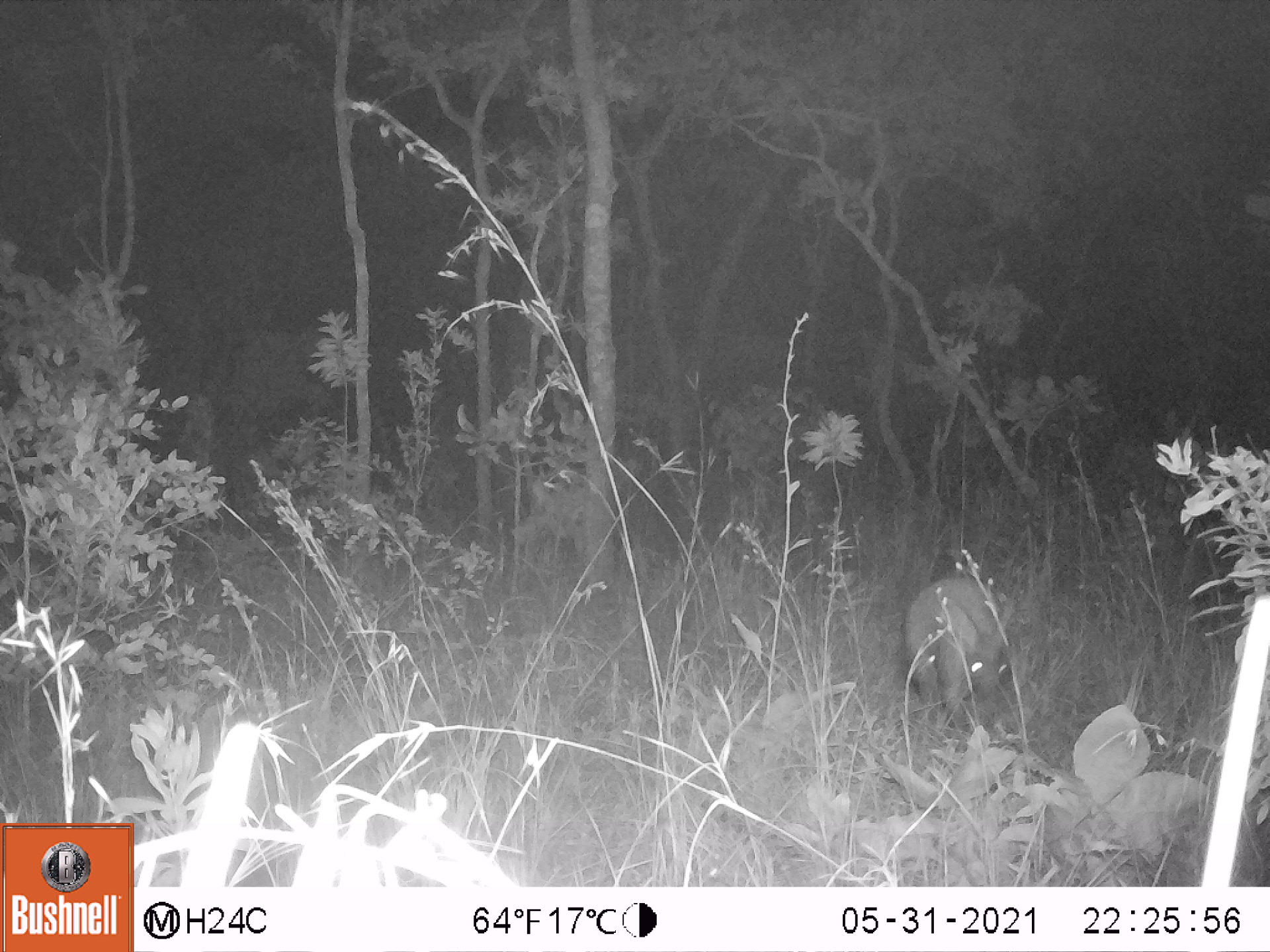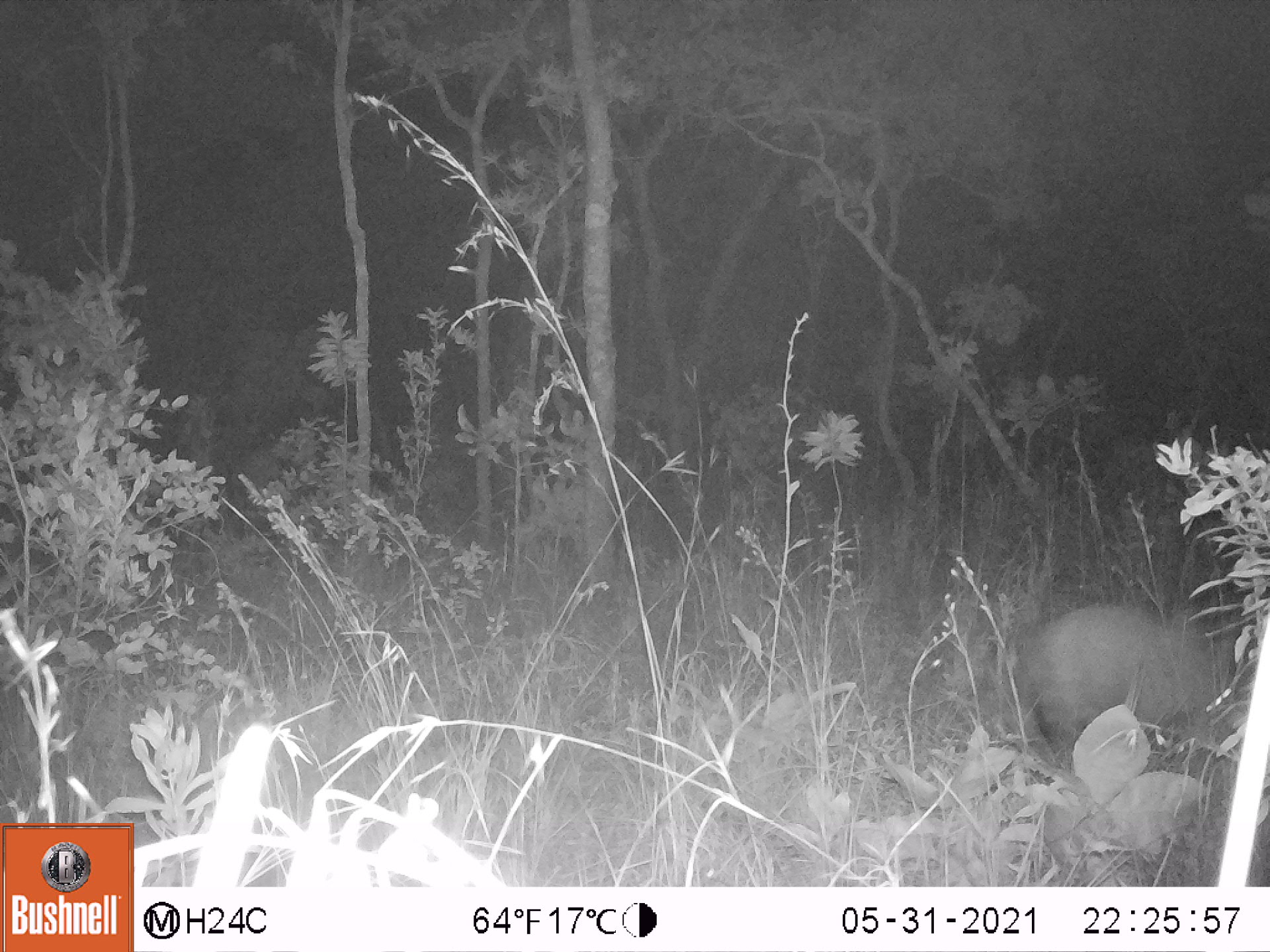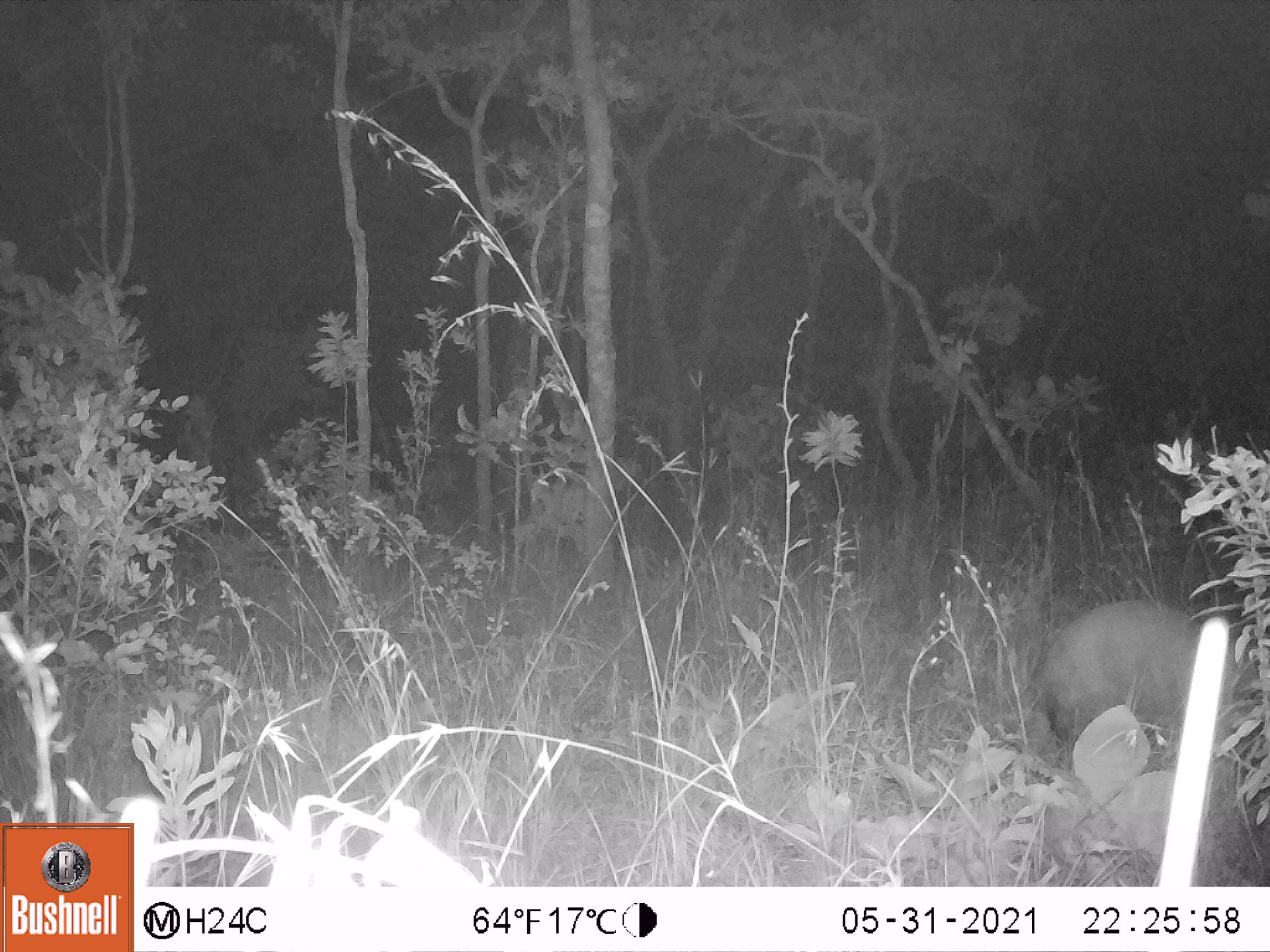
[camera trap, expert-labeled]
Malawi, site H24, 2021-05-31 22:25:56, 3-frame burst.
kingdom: Animalia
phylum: Chordata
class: Mammalia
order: Tubulidentata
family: Orycteropodidae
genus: Orycteropus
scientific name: Orycteropus afer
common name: aardvark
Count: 1.